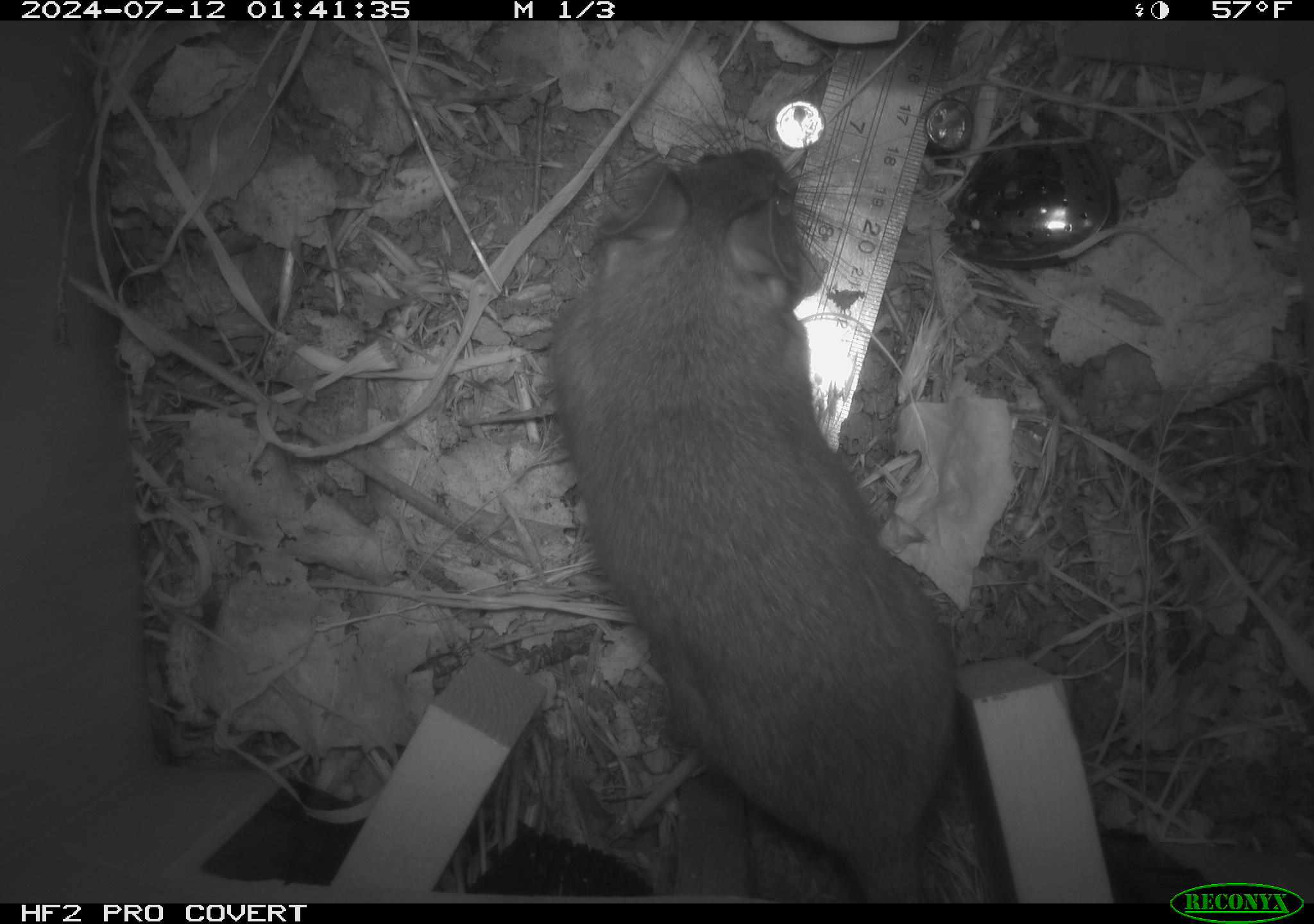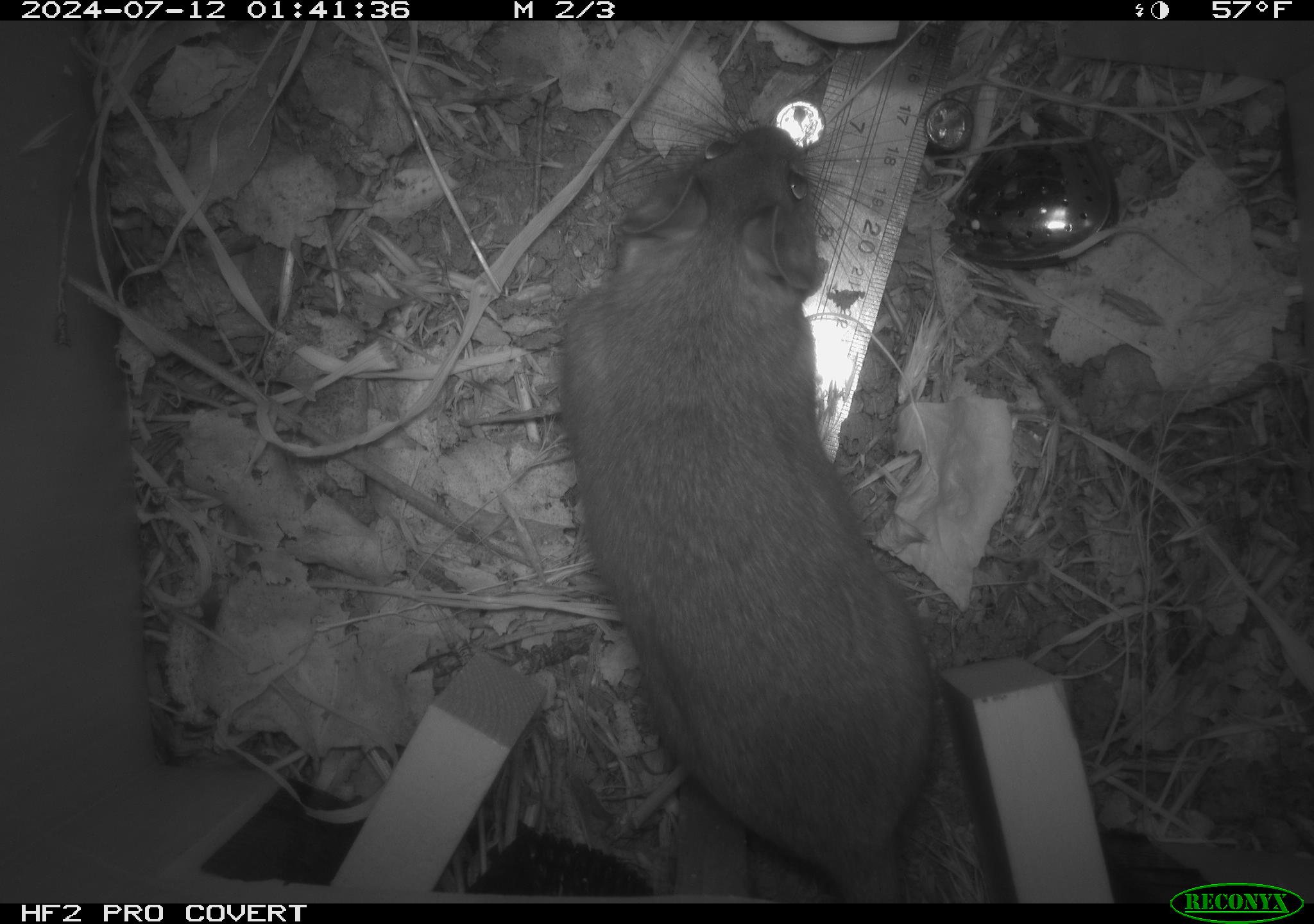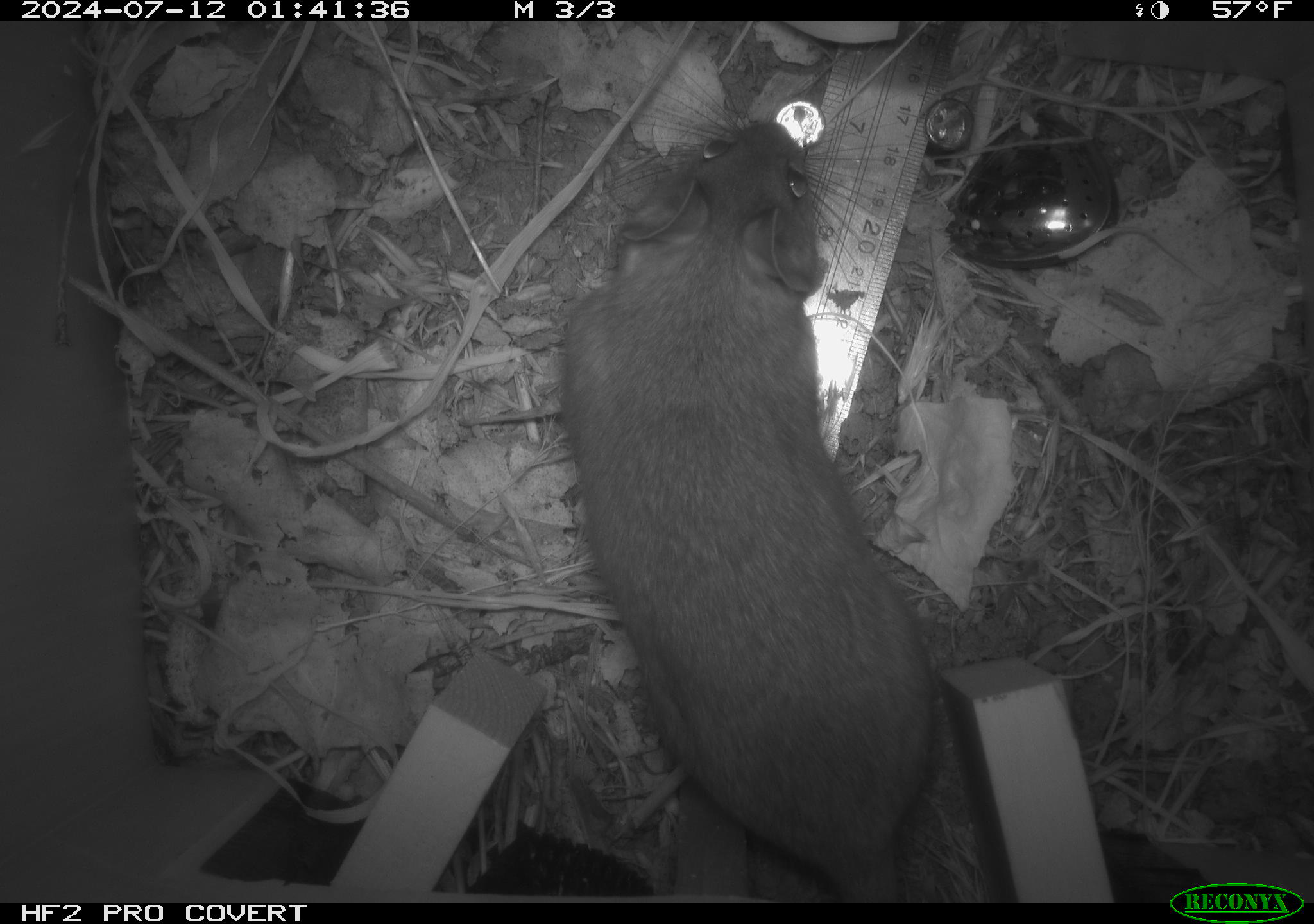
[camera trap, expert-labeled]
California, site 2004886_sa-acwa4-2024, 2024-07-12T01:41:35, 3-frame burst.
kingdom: Animalia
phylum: Chordata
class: Mammalia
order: Rodentia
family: Cricetidae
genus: Neotoma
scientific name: Neotoma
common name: pack rat or woodrat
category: neotoma species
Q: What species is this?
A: Neotoma species (pack rat or woodrat) (Neotoma).